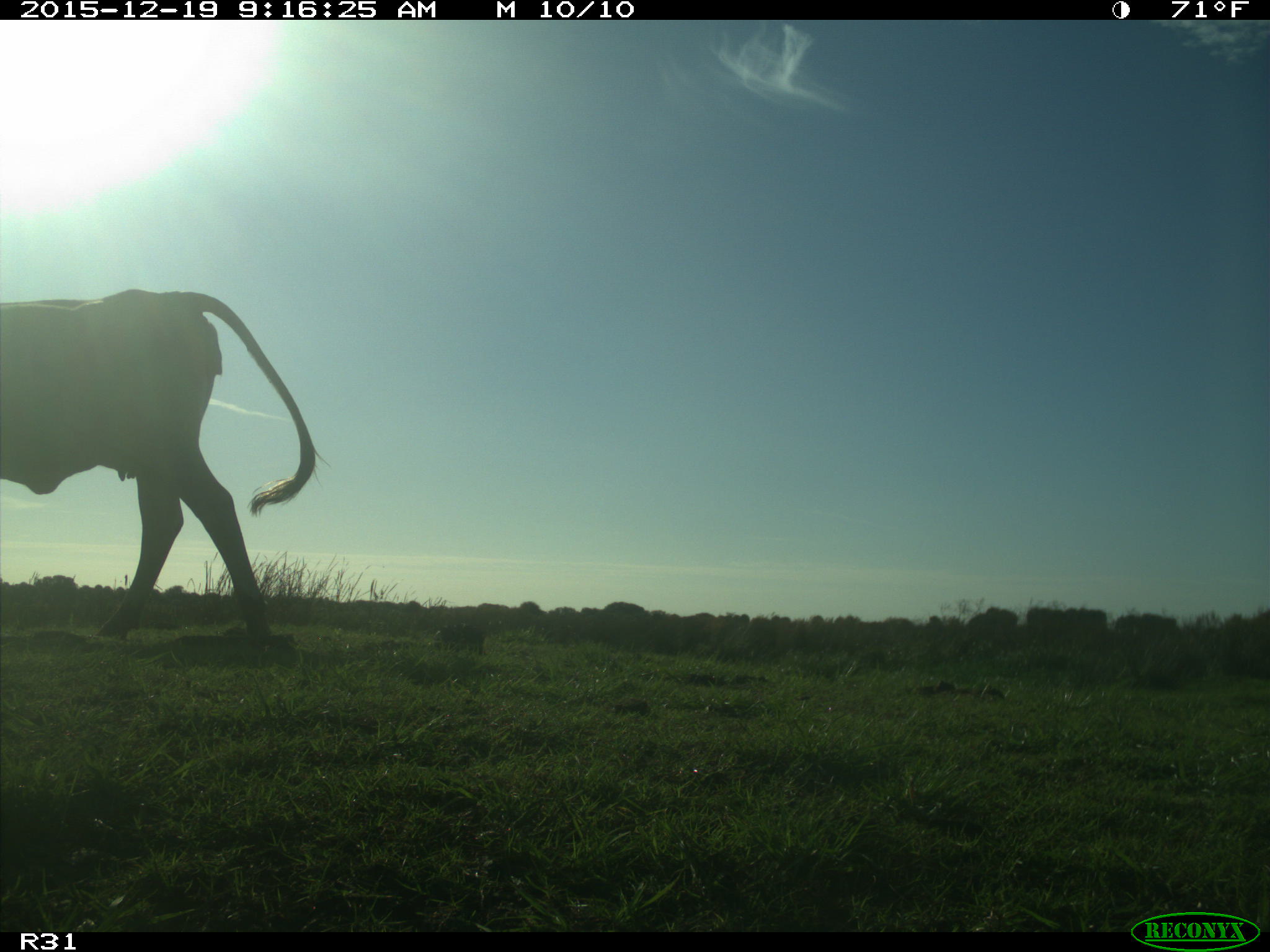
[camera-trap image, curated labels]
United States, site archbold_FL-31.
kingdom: Animalia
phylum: Chordata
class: Mammalia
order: Artiodactyla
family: Bovidae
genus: Bos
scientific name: Bos taurus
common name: domestic cow